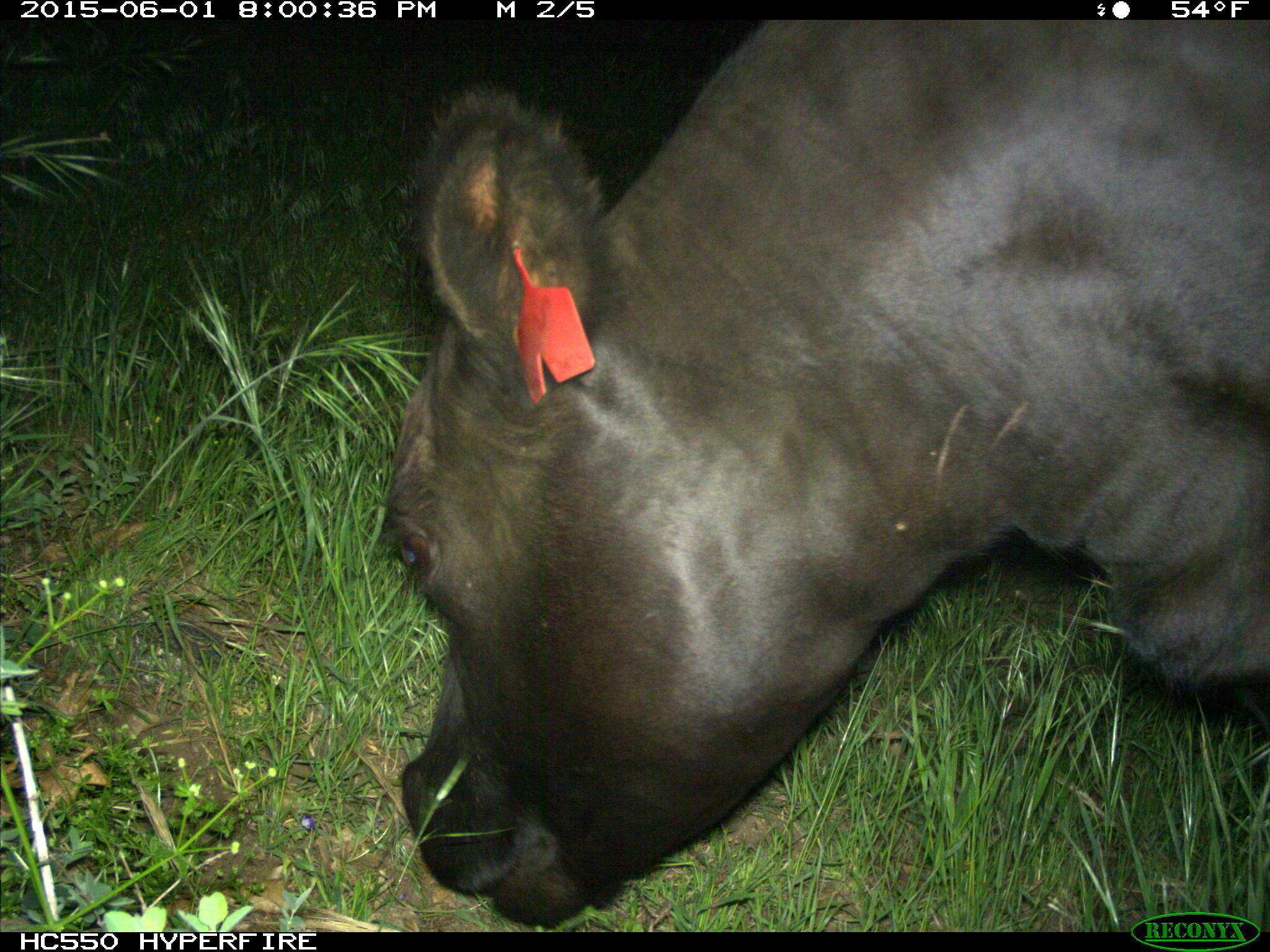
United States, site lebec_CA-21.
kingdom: Animalia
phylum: Chordata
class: Mammalia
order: Artiodactyla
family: Bovidae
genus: Bos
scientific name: Bos taurus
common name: domestic cow